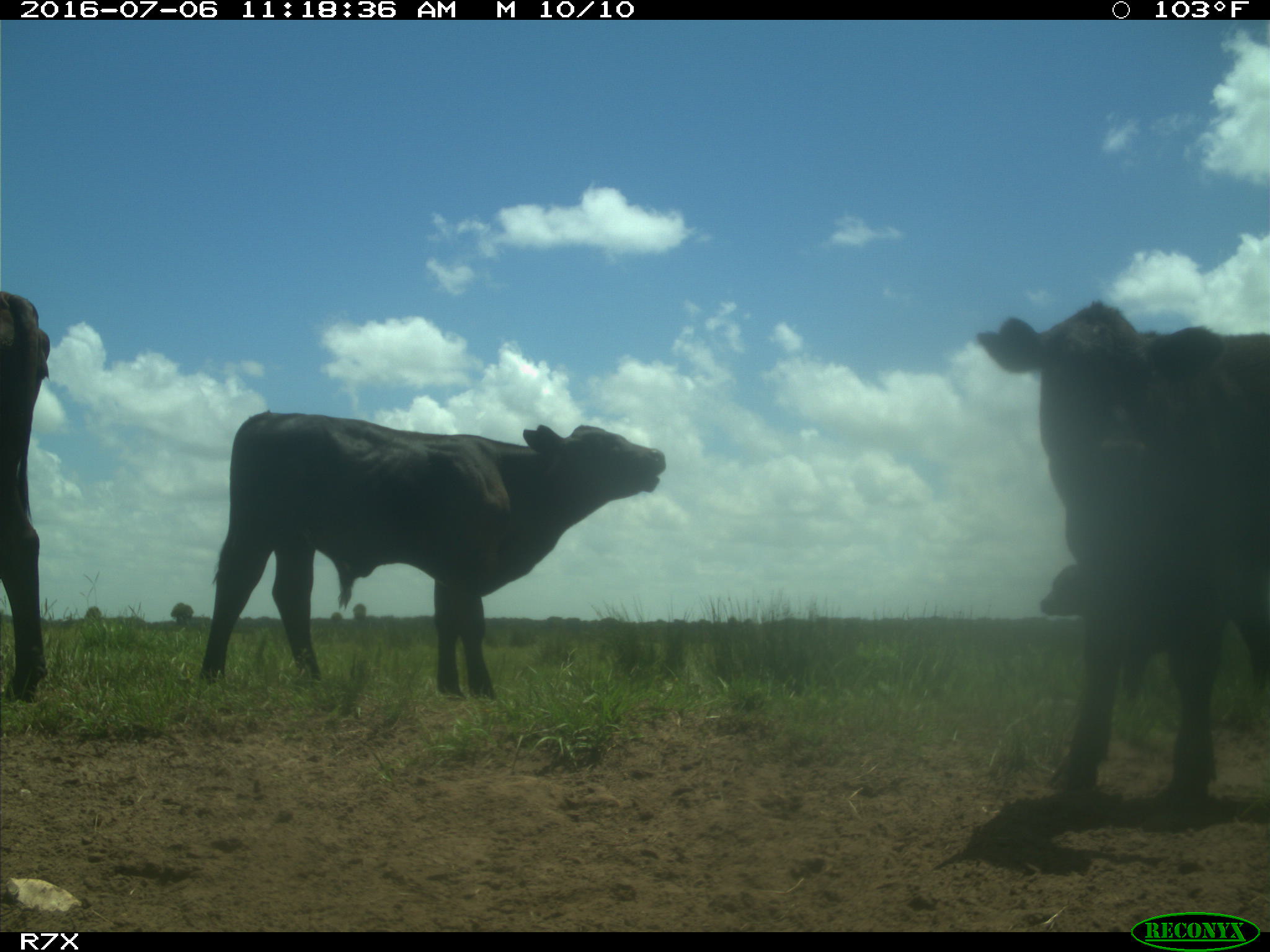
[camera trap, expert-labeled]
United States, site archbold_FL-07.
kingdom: Animalia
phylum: Chordata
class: Mammalia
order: Artiodactyla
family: Bovidae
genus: Bos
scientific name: Bos taurus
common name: domestic cow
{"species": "Bos taurus (domestic cow)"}